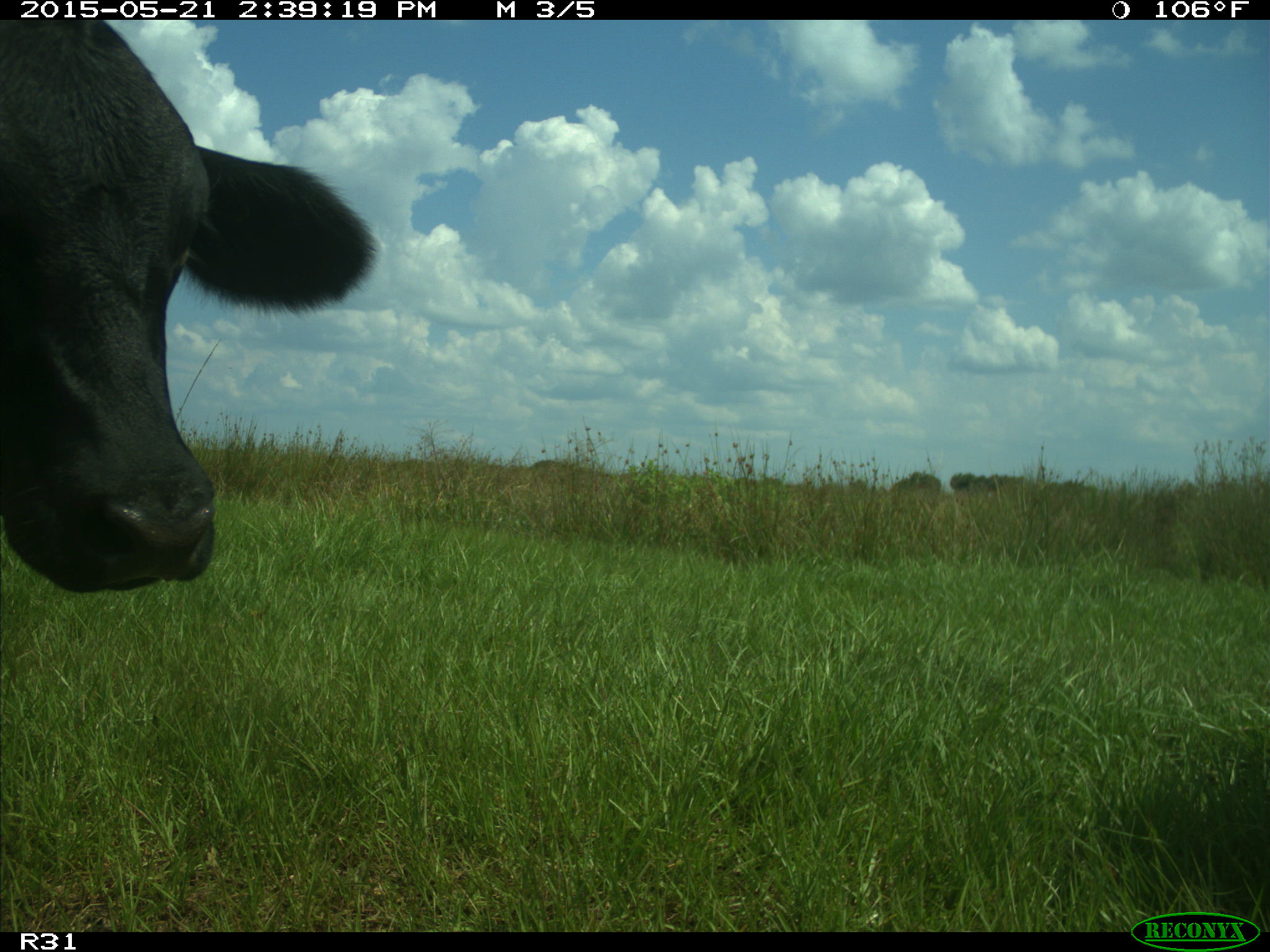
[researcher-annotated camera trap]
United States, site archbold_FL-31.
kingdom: Animalia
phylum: Chordata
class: Mammalia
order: Artiodactyla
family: Bovidae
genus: Bos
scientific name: Bos taurus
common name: domestic cow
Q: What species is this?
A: Bos taurus (domestic cow).